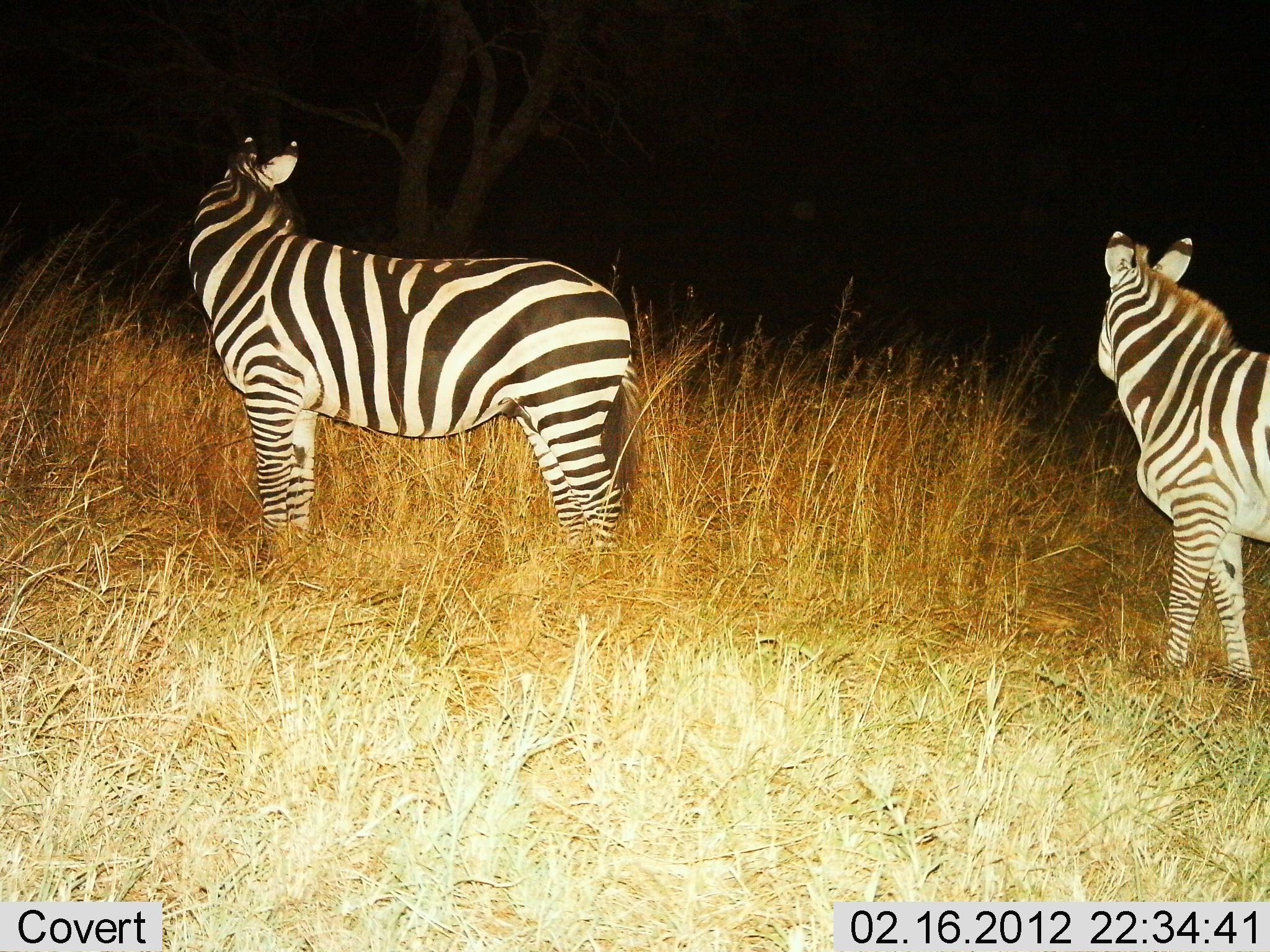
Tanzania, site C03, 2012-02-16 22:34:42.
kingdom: Animalia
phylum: Chordata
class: Mammalia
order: Perissodactyla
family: Equidae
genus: Equus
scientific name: Equus quagga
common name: plains zebra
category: zebra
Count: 2.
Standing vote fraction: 100%.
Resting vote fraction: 0%.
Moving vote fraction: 0%.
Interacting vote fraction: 0%.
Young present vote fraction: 0%.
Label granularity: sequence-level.